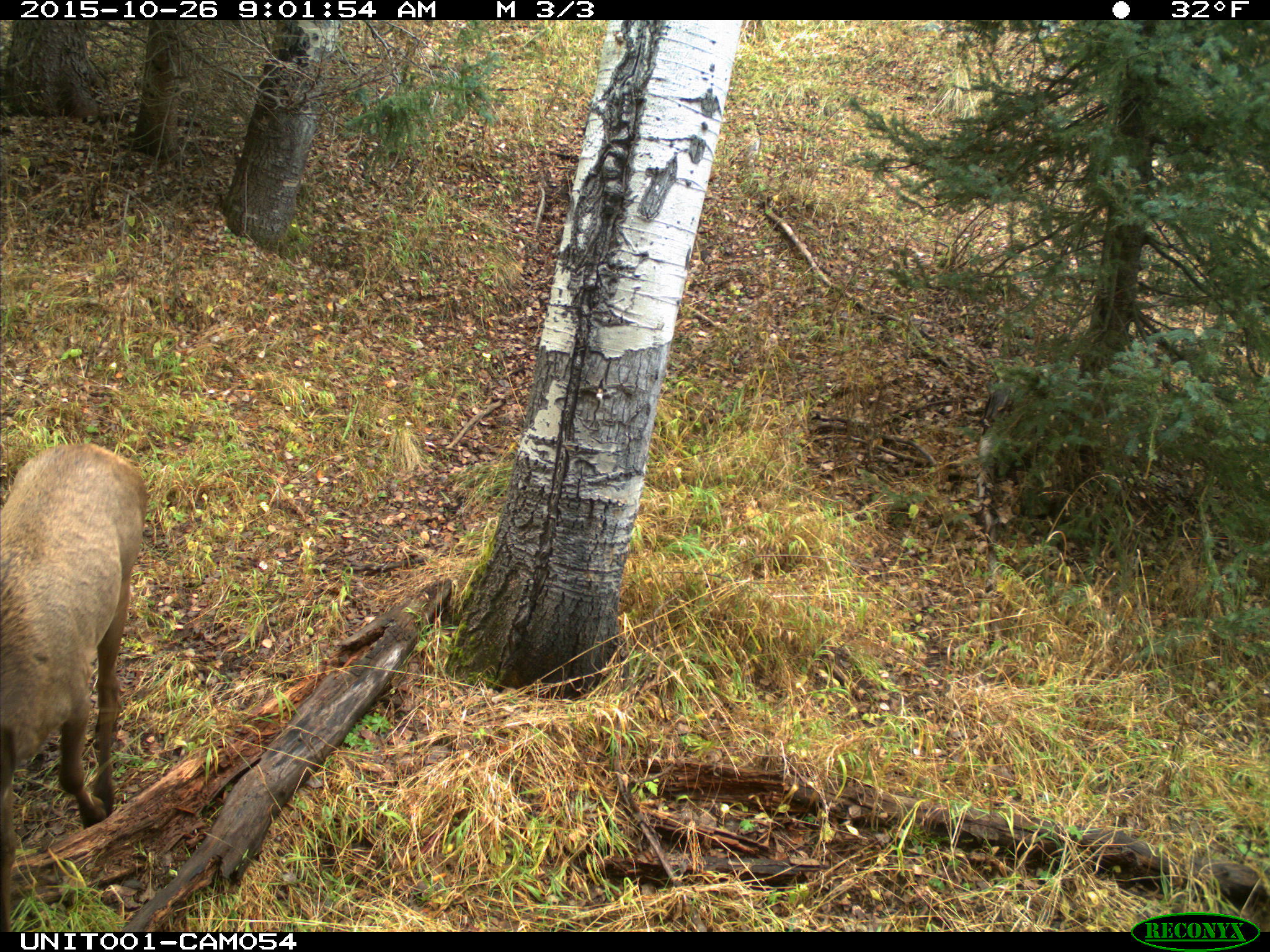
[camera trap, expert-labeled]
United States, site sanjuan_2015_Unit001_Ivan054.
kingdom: Animalia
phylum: Chordata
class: Mammalia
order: Artiodactyla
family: Cervidae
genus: Cervus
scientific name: Cervus elaphus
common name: red deer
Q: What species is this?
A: Cervus elaphus (red deer).